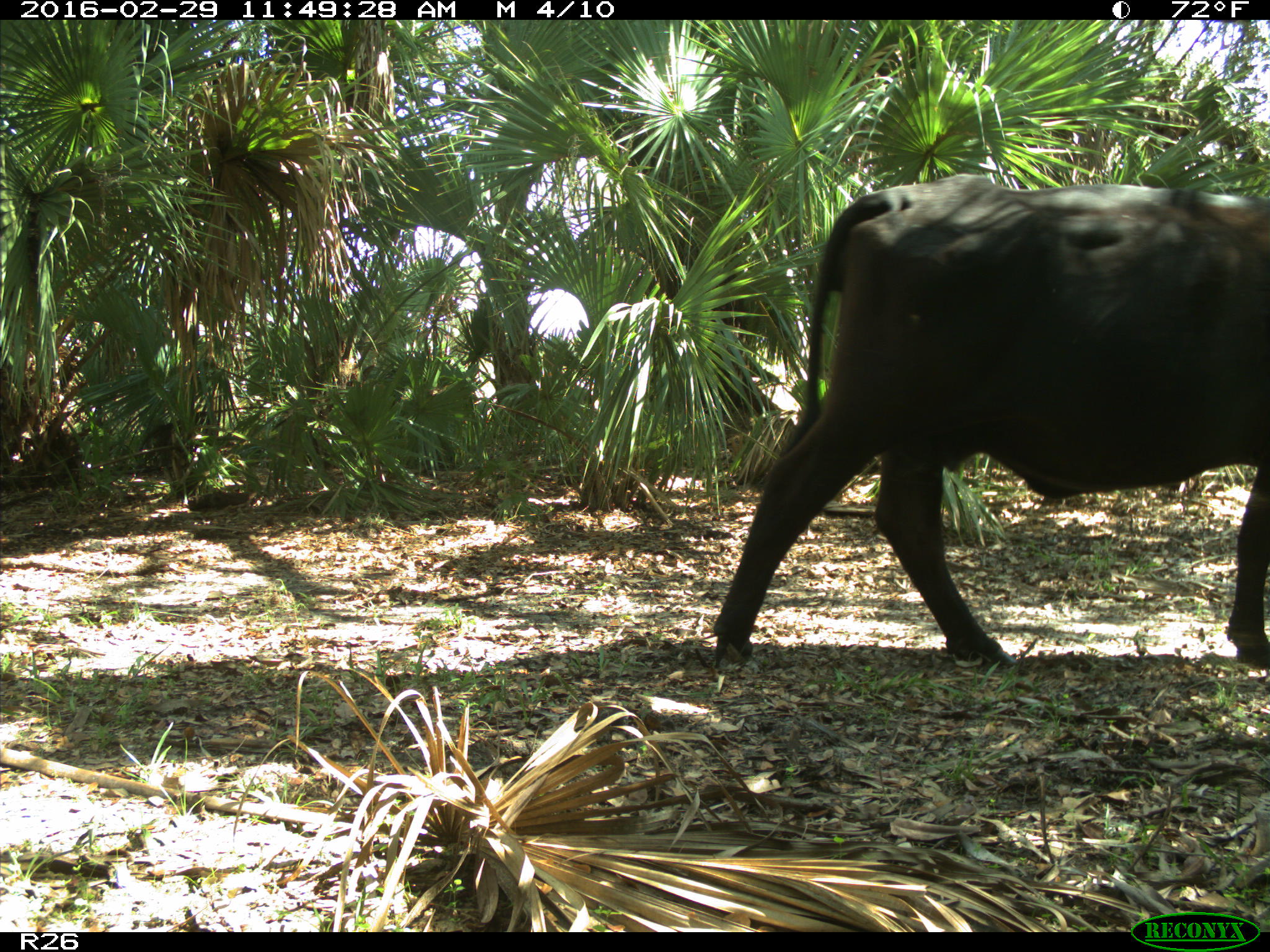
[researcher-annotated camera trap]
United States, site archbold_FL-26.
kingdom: Animalia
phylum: Chordata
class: Mammalia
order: Artiodactyla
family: Bovidae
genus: Bos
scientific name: Bos taurus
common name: domestic cow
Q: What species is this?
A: Bos taurus (domestic cow).